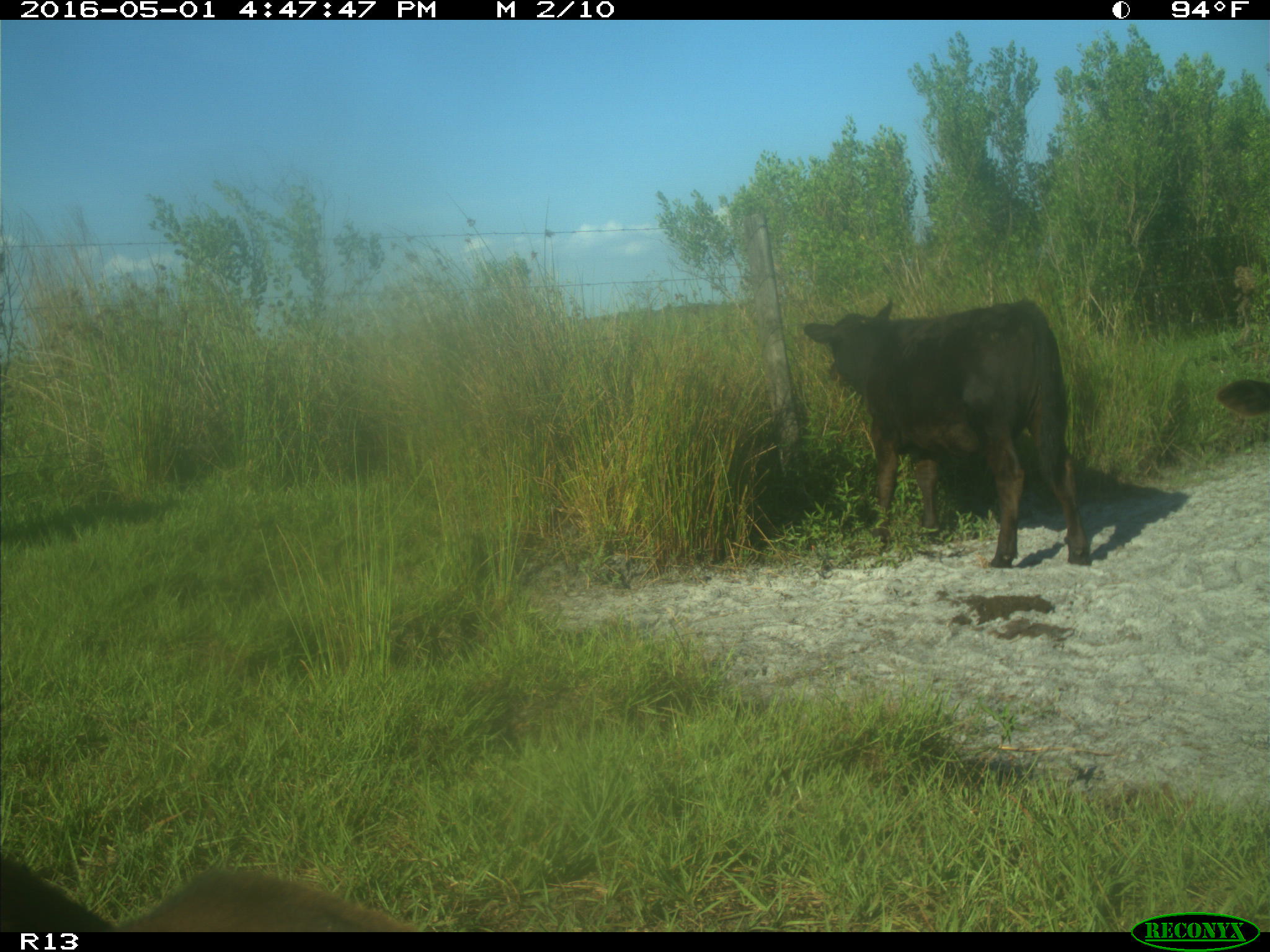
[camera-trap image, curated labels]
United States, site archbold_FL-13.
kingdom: Animalia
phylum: Chordata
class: Mammalia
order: Artiodactyla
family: Bovidae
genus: Bos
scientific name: Bos taurus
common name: domestic cow